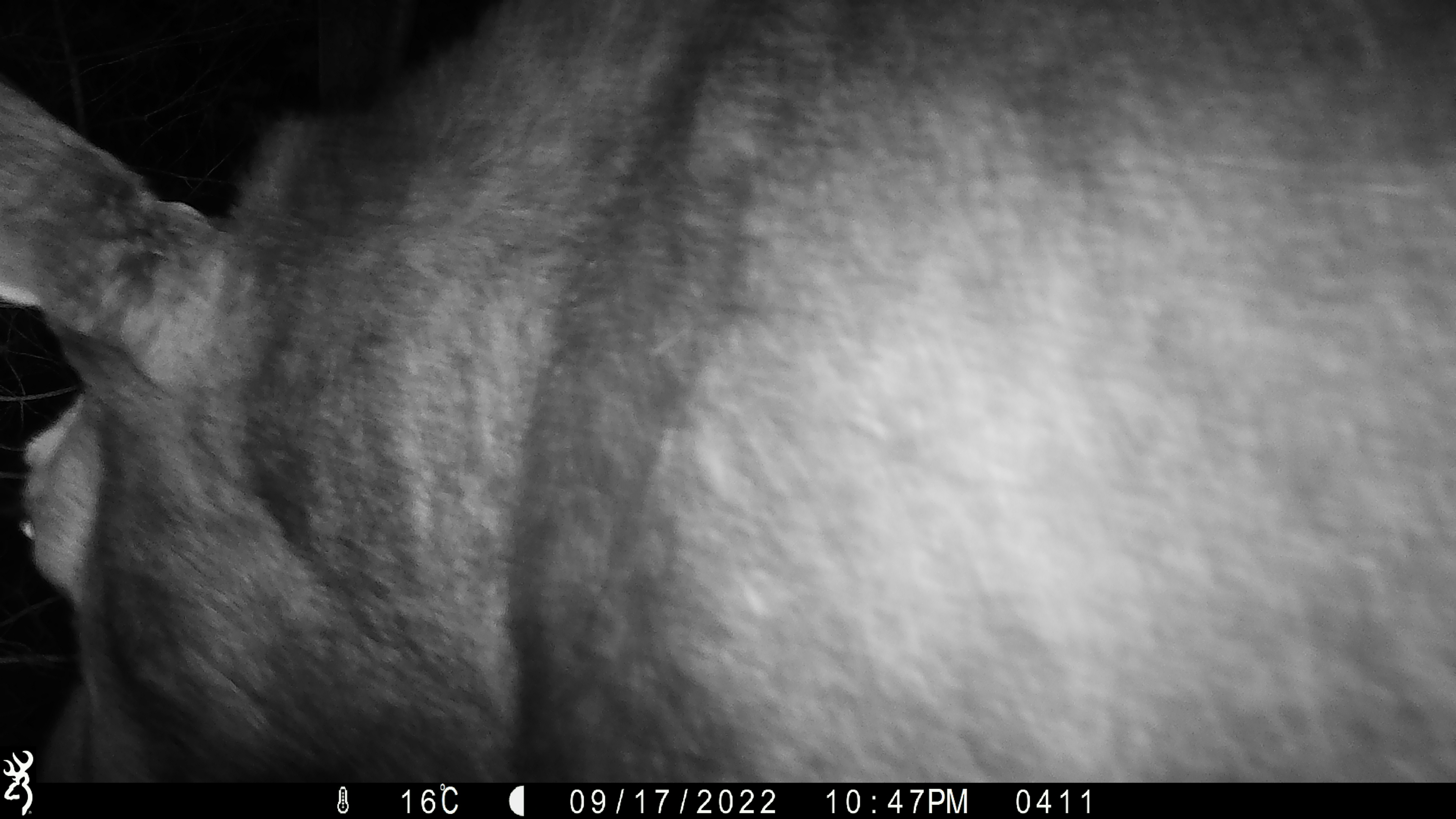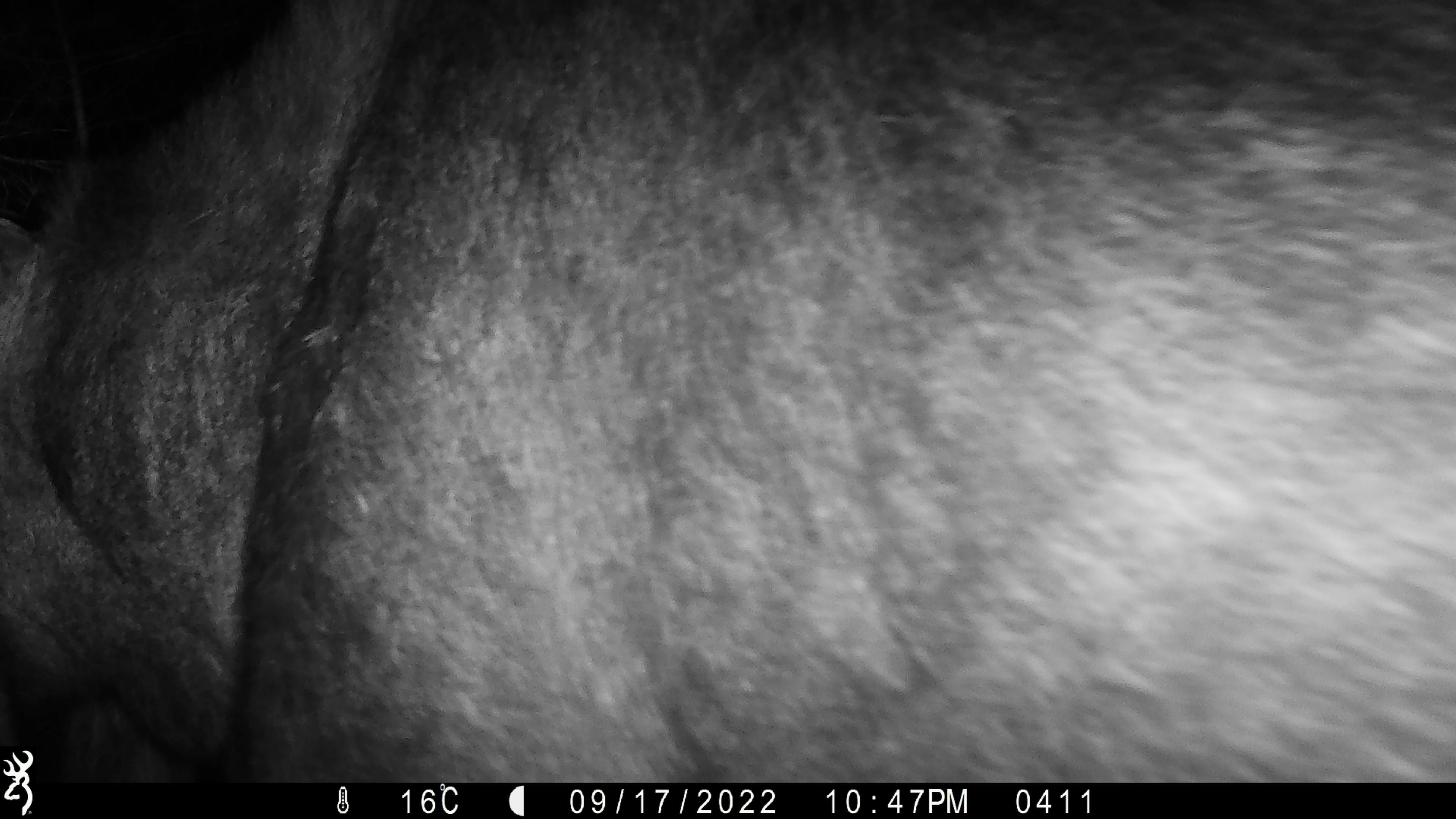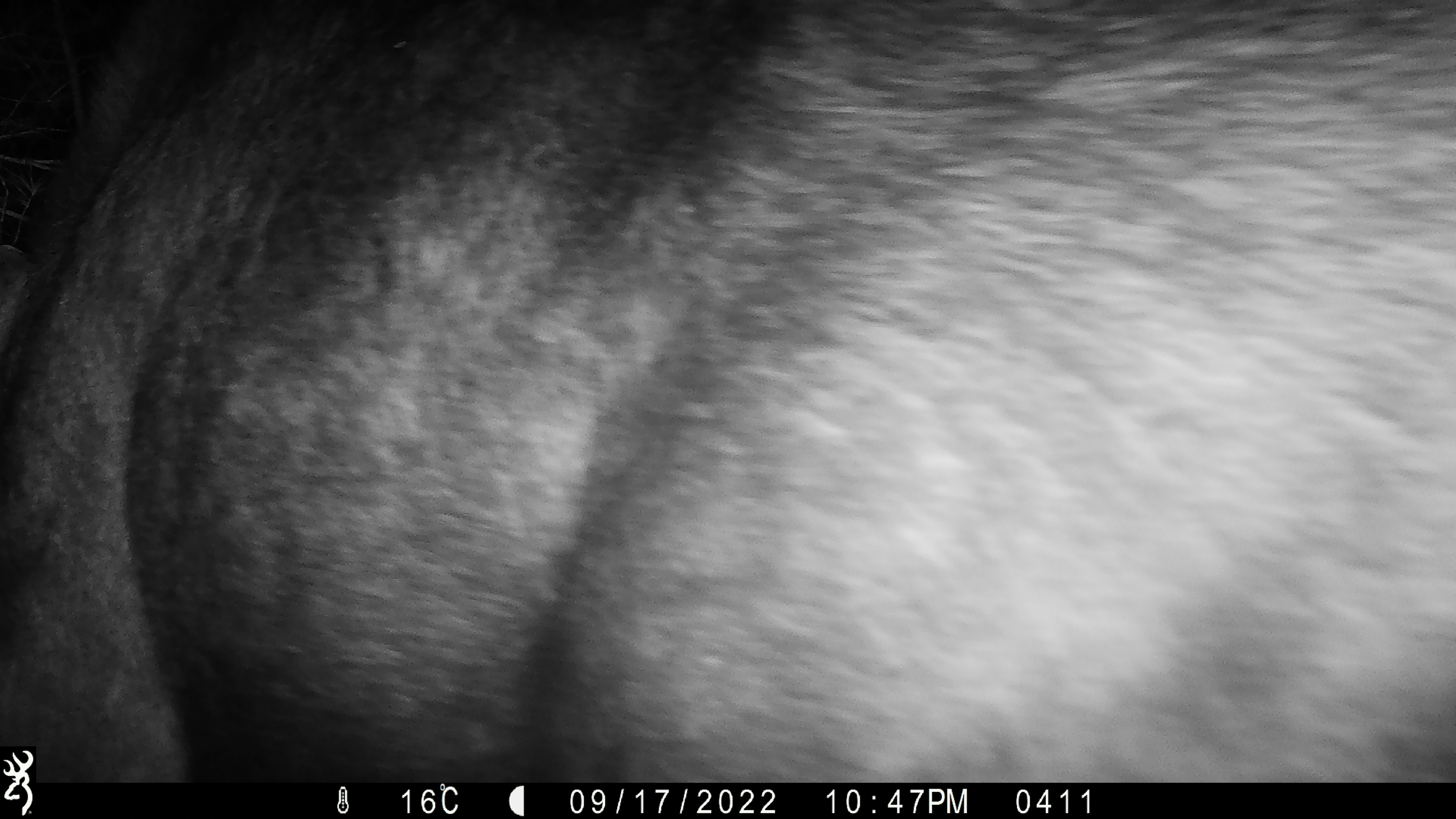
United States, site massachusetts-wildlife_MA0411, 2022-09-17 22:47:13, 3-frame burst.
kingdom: Animalia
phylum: Chordata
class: Mammalia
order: Artiodactyla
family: Cervidae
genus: Alces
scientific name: Alces alces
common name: moose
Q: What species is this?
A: Moose (Alces alces).